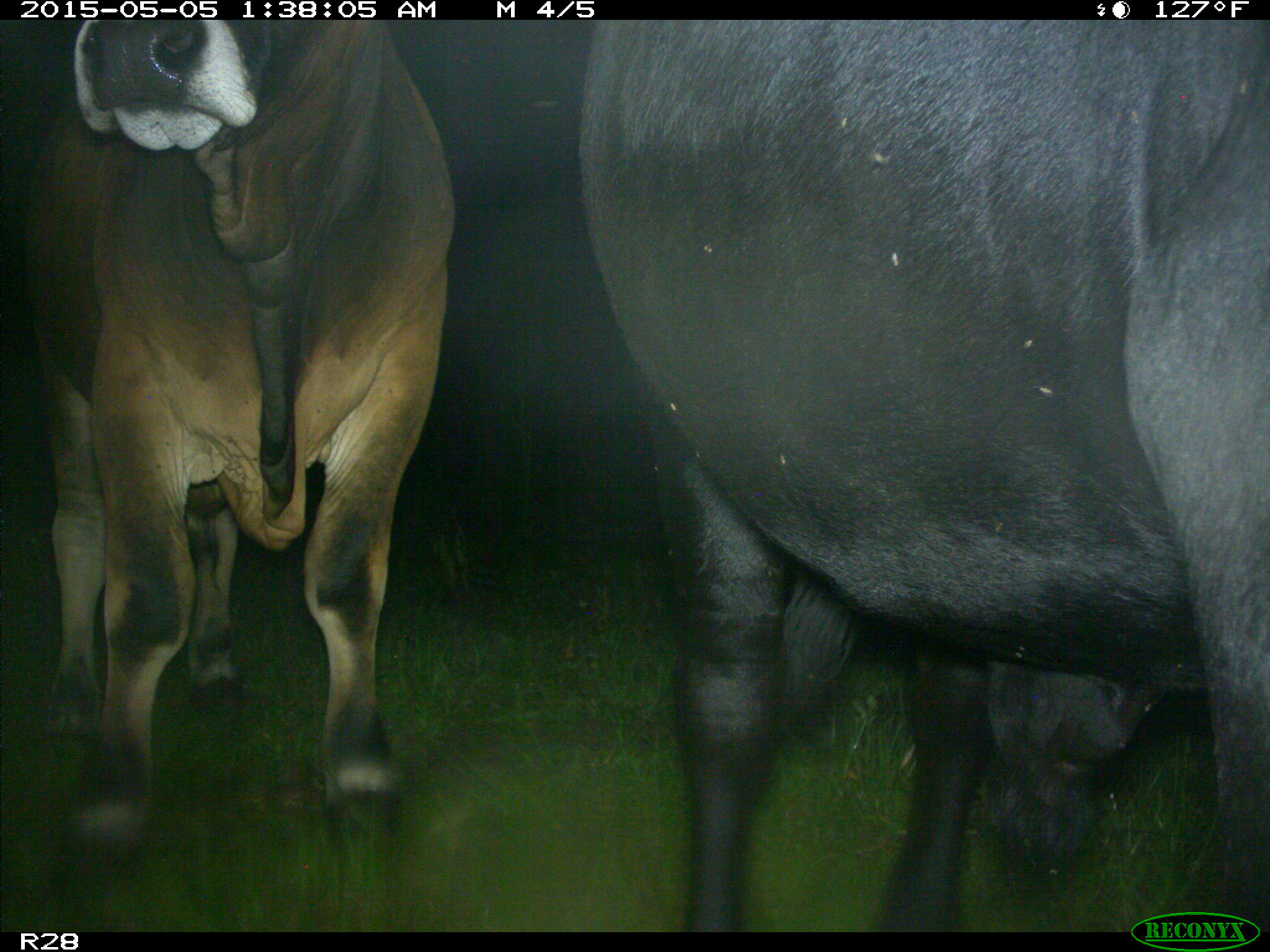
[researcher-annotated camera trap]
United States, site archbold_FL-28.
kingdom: Animalia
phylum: Chordata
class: Mammalia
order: Artiodactyla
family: Bovidae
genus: Bos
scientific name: Bos taurus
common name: domestic cow